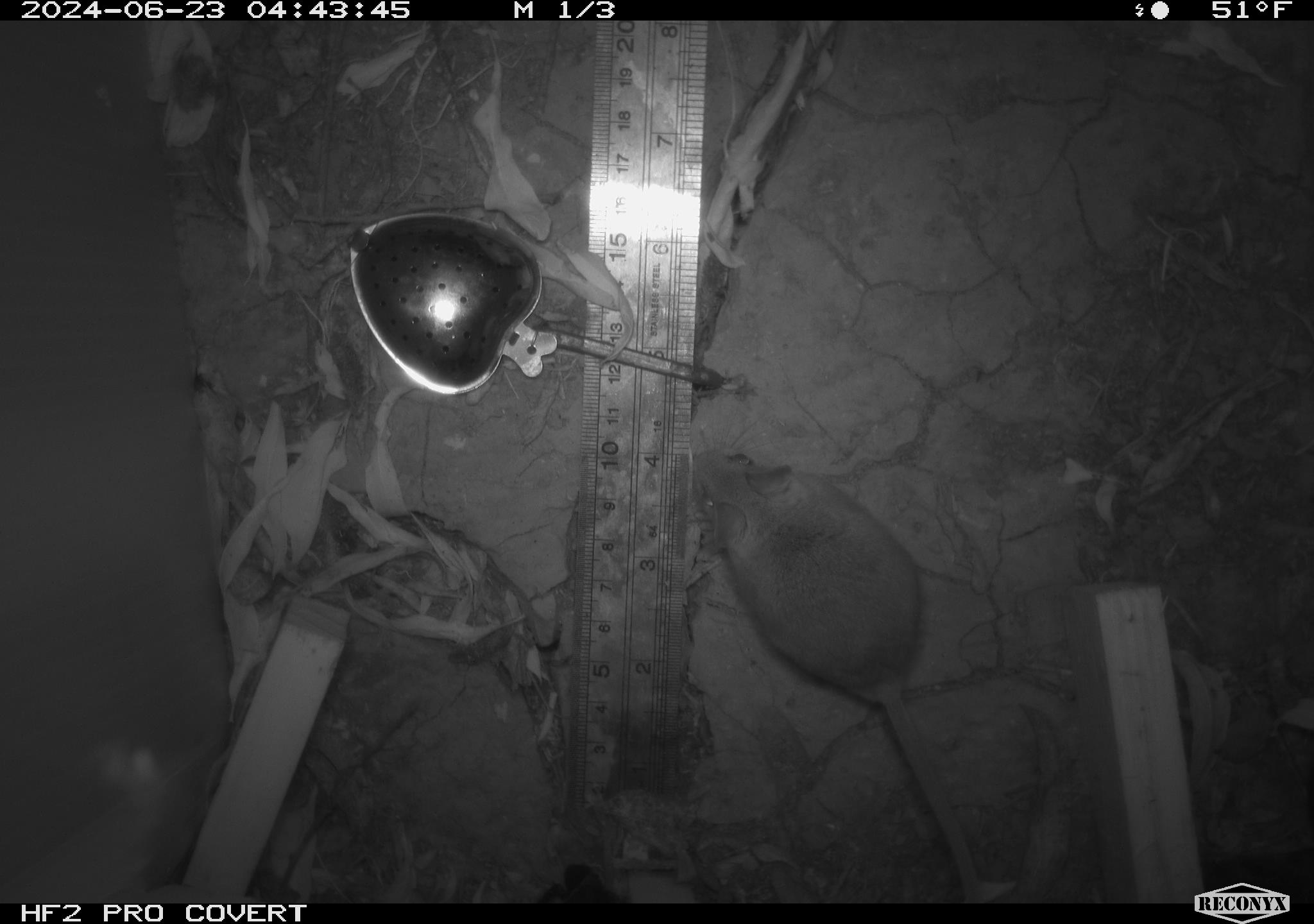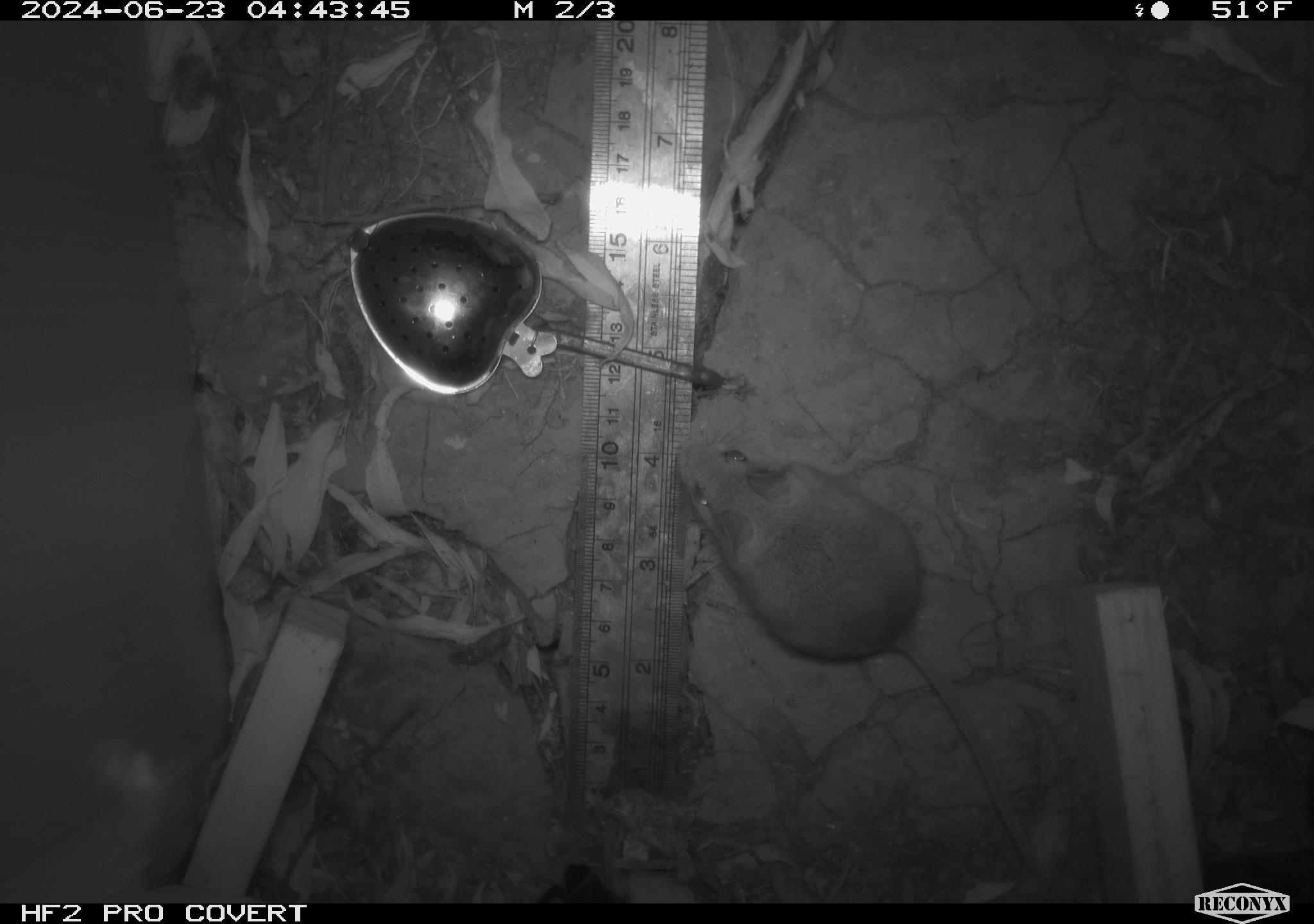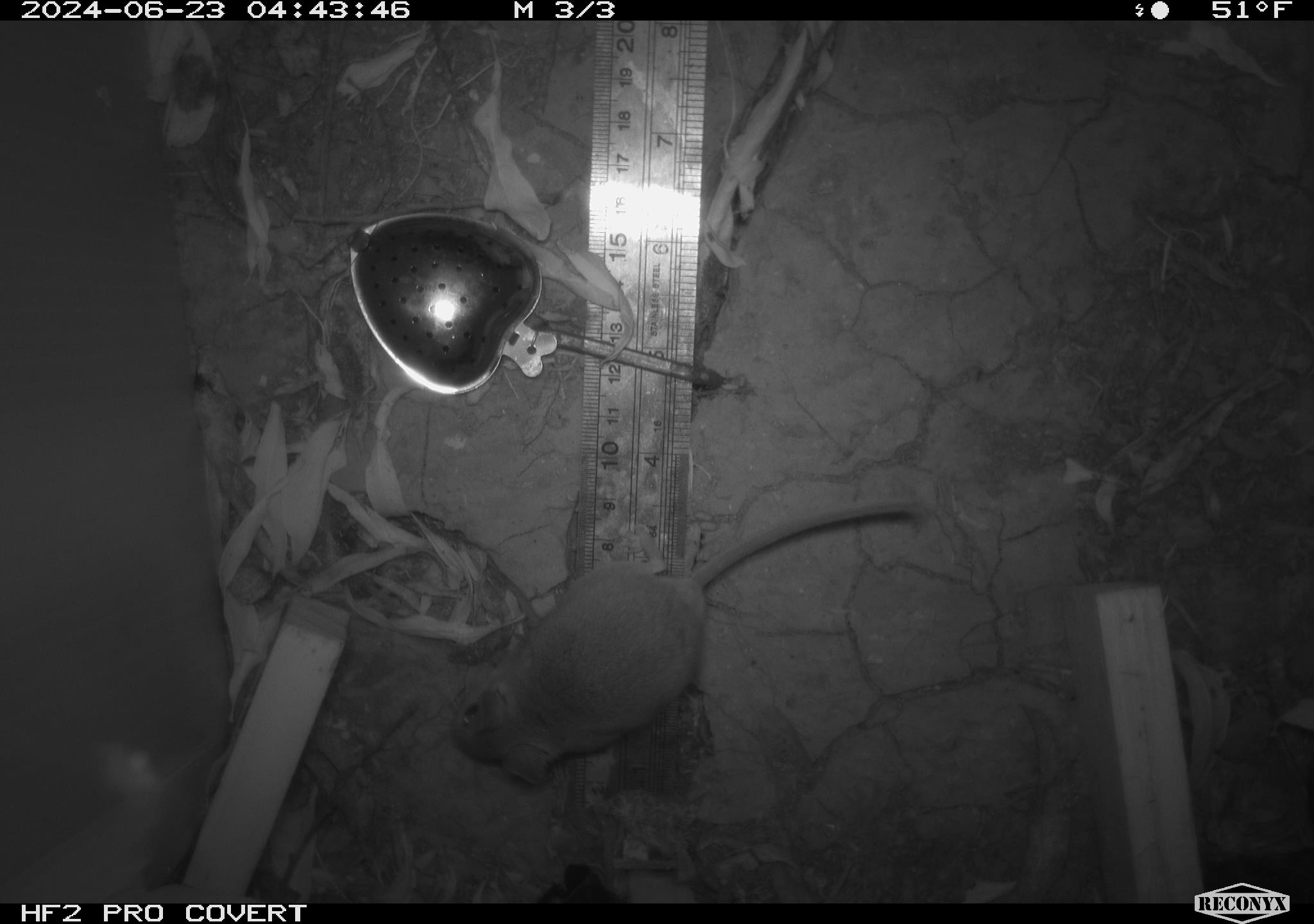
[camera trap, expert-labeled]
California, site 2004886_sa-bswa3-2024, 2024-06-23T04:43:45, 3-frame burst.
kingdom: Animalia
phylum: Chordata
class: Mammalia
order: Rodentia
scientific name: Rodentia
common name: mouse species